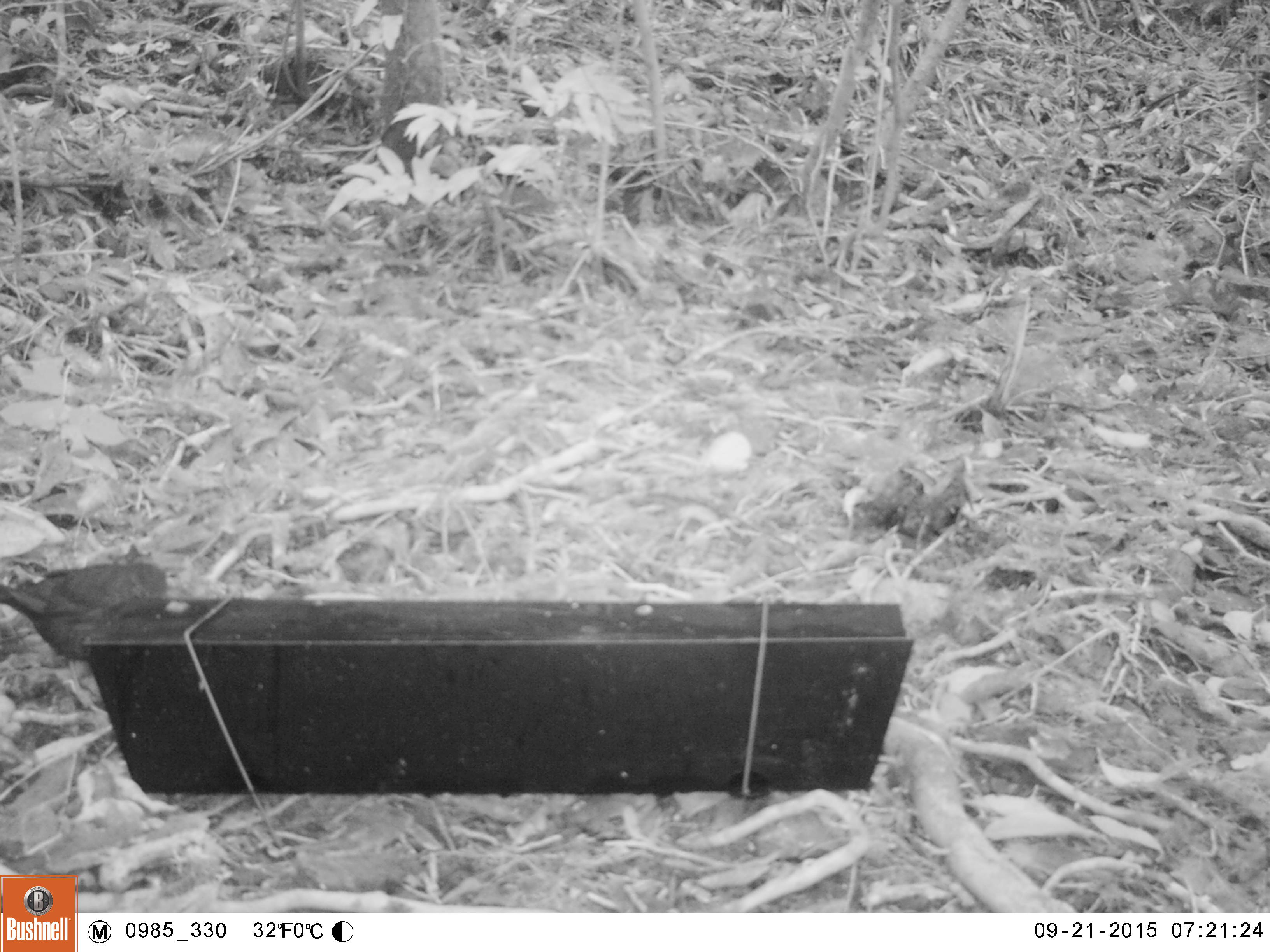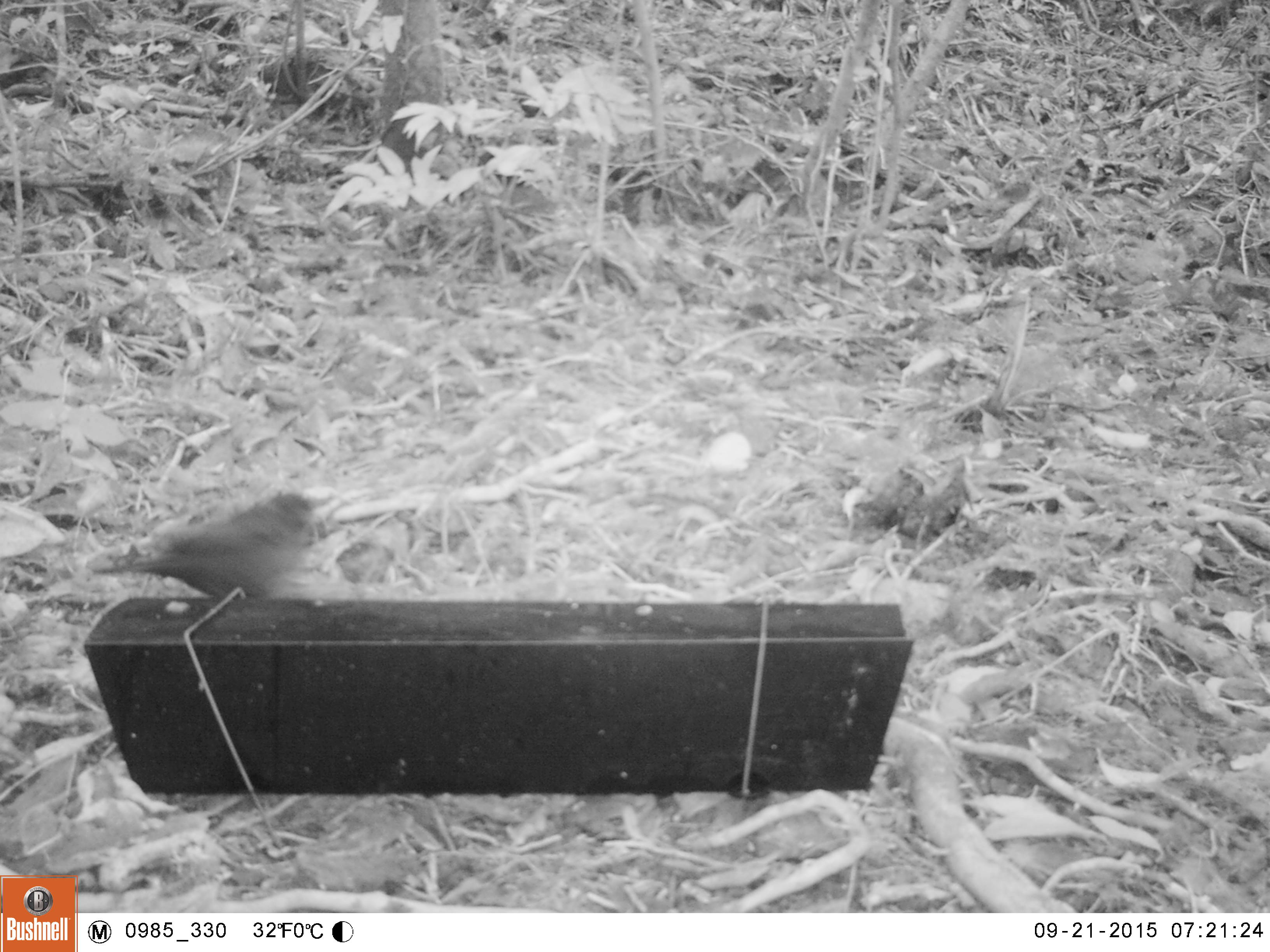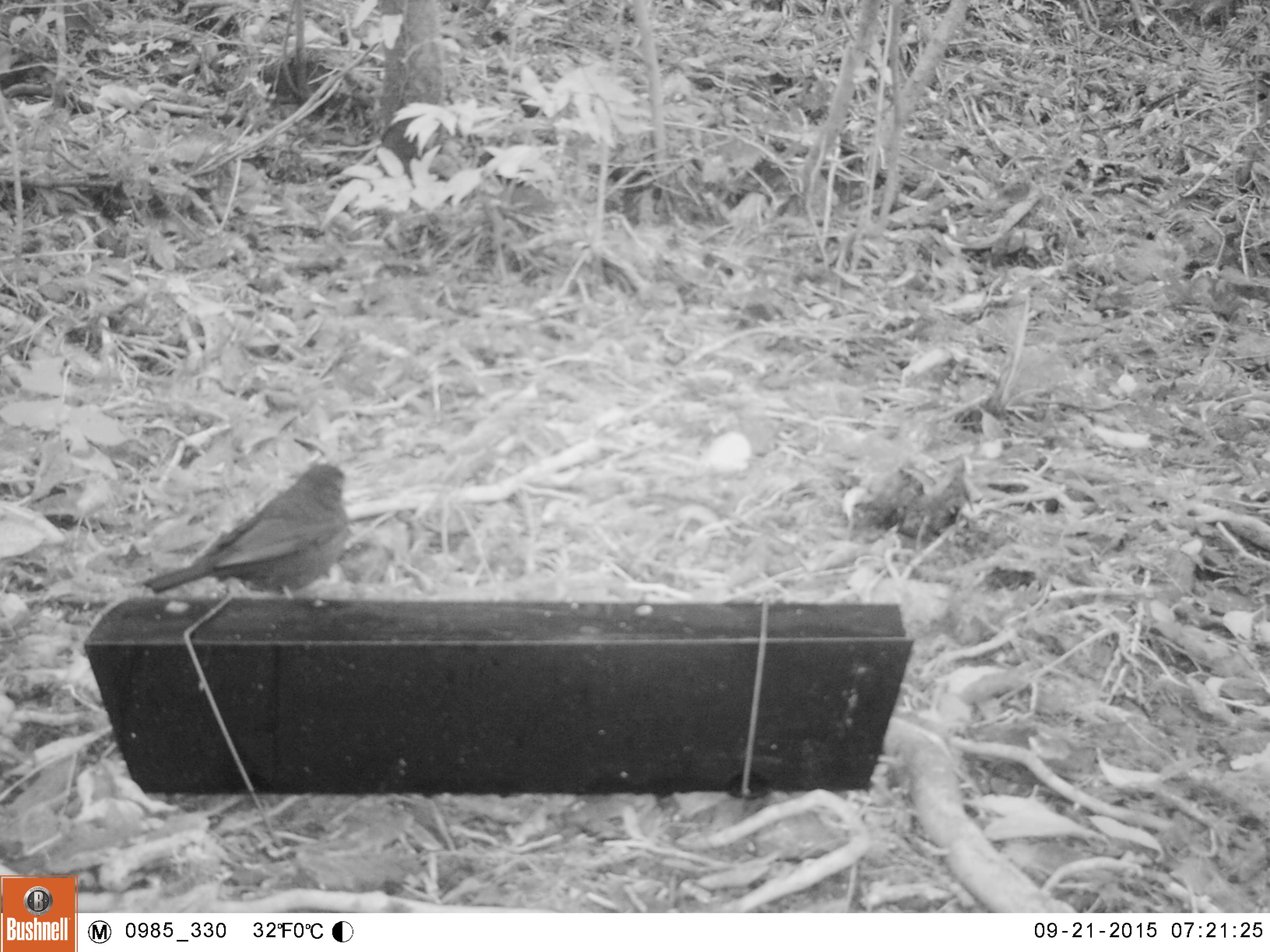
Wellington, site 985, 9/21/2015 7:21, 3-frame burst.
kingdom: Animalia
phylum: Chordata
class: Aves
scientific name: Aves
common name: bird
Bird (Aves).